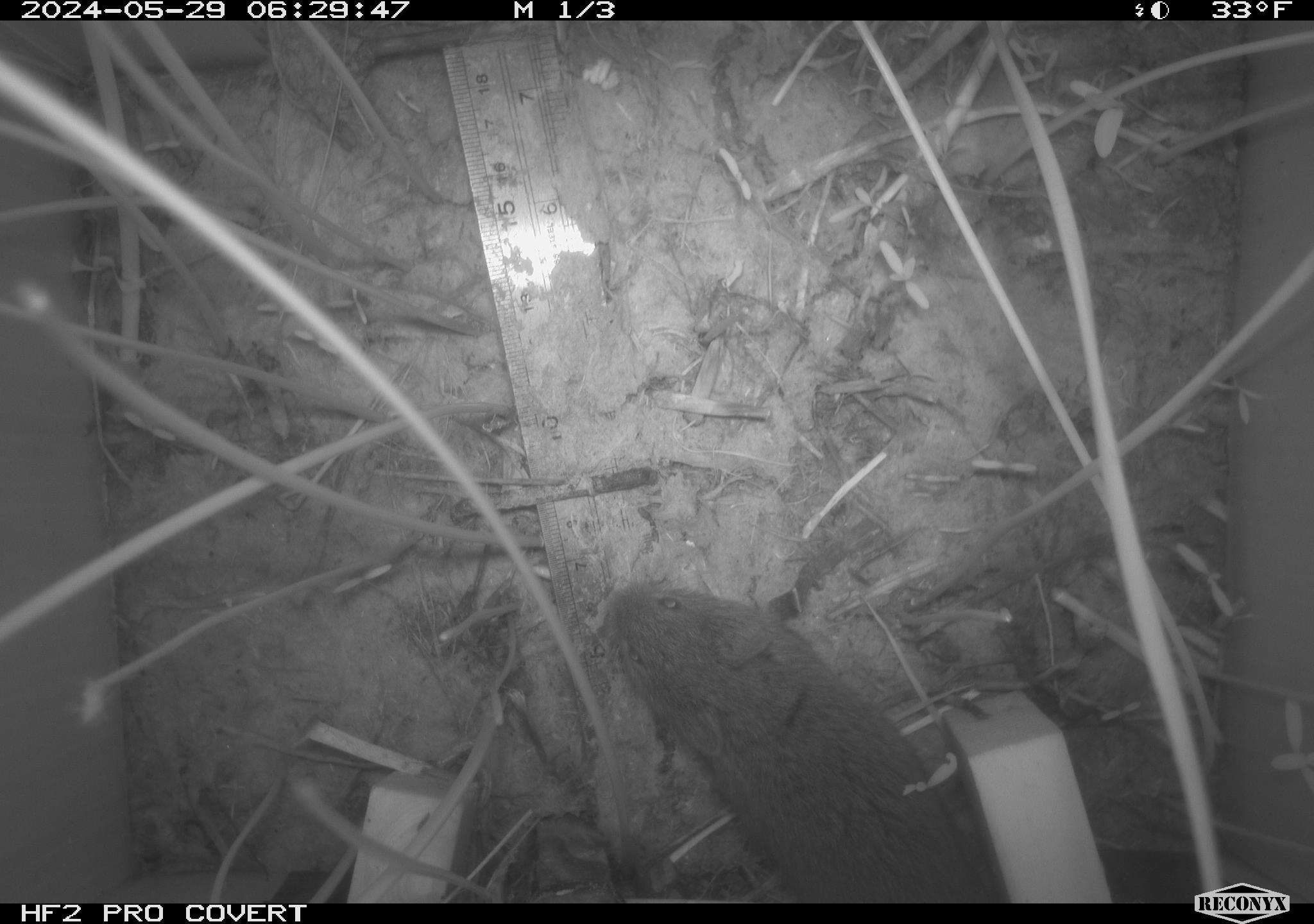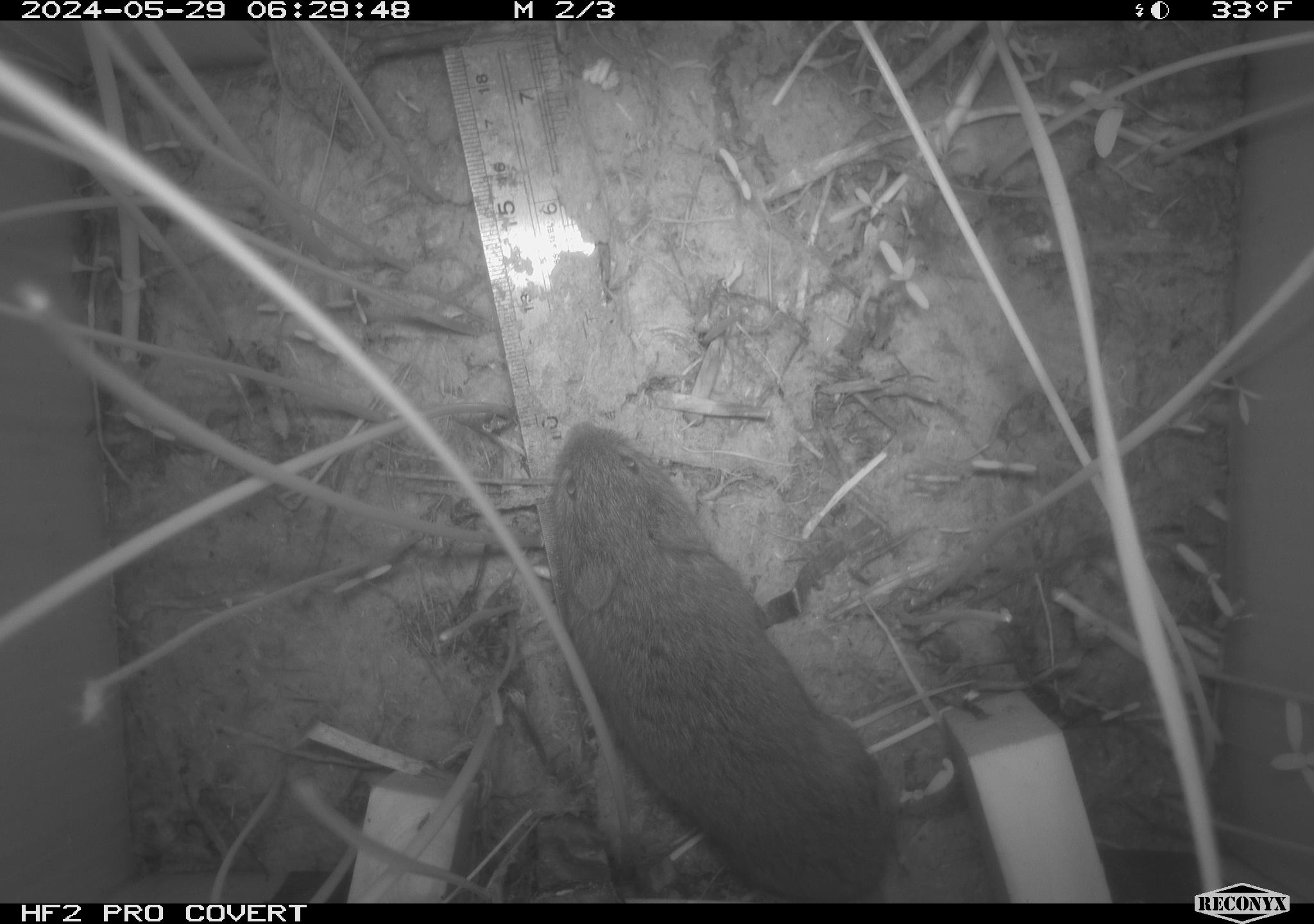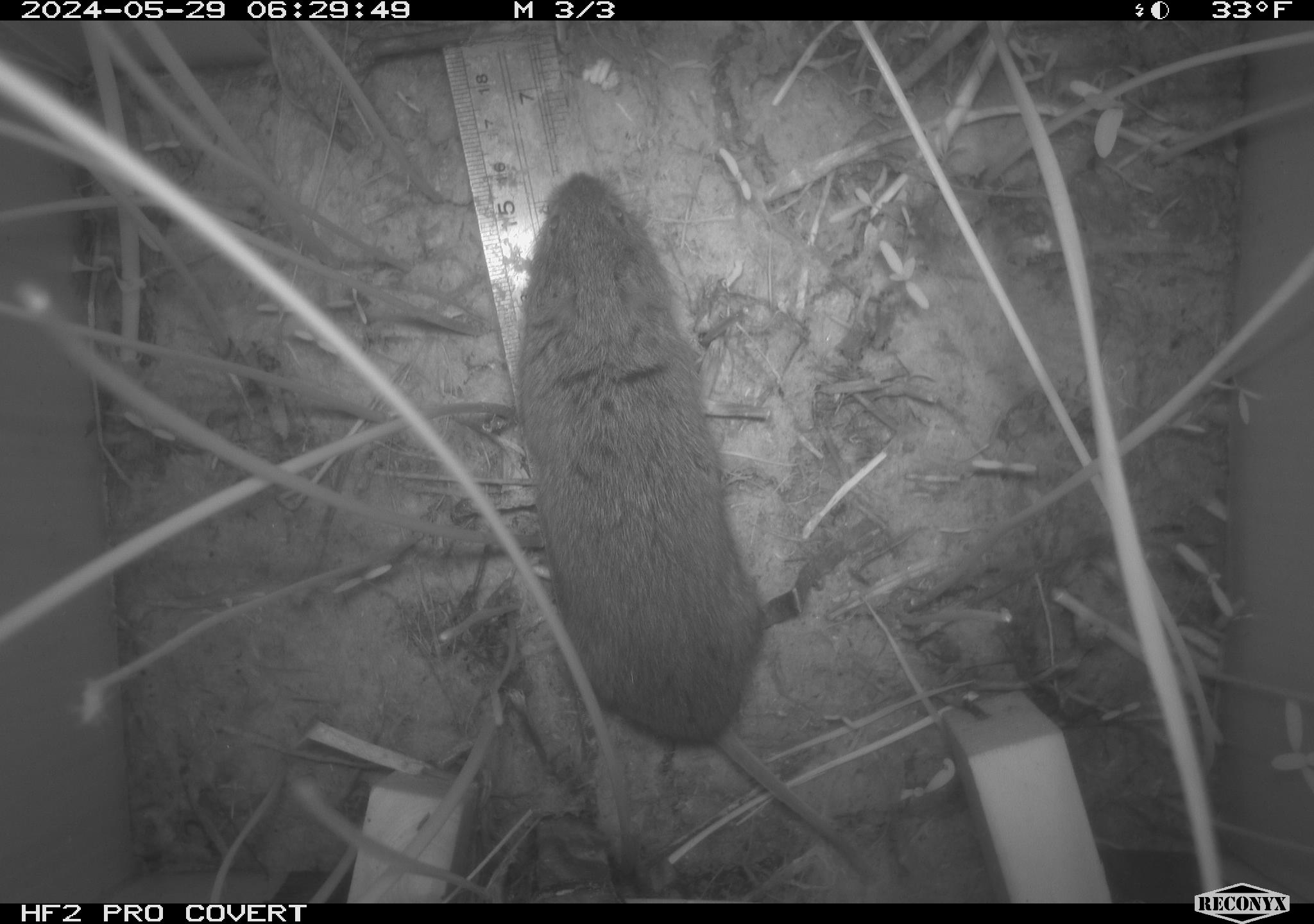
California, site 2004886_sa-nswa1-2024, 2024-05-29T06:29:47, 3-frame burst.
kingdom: Animalia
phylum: Chordata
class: Mammalia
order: Rodentia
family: Cricetidae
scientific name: Arvicolinae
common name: voles, lemmings, and muskrats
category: arvicolinae subfamily